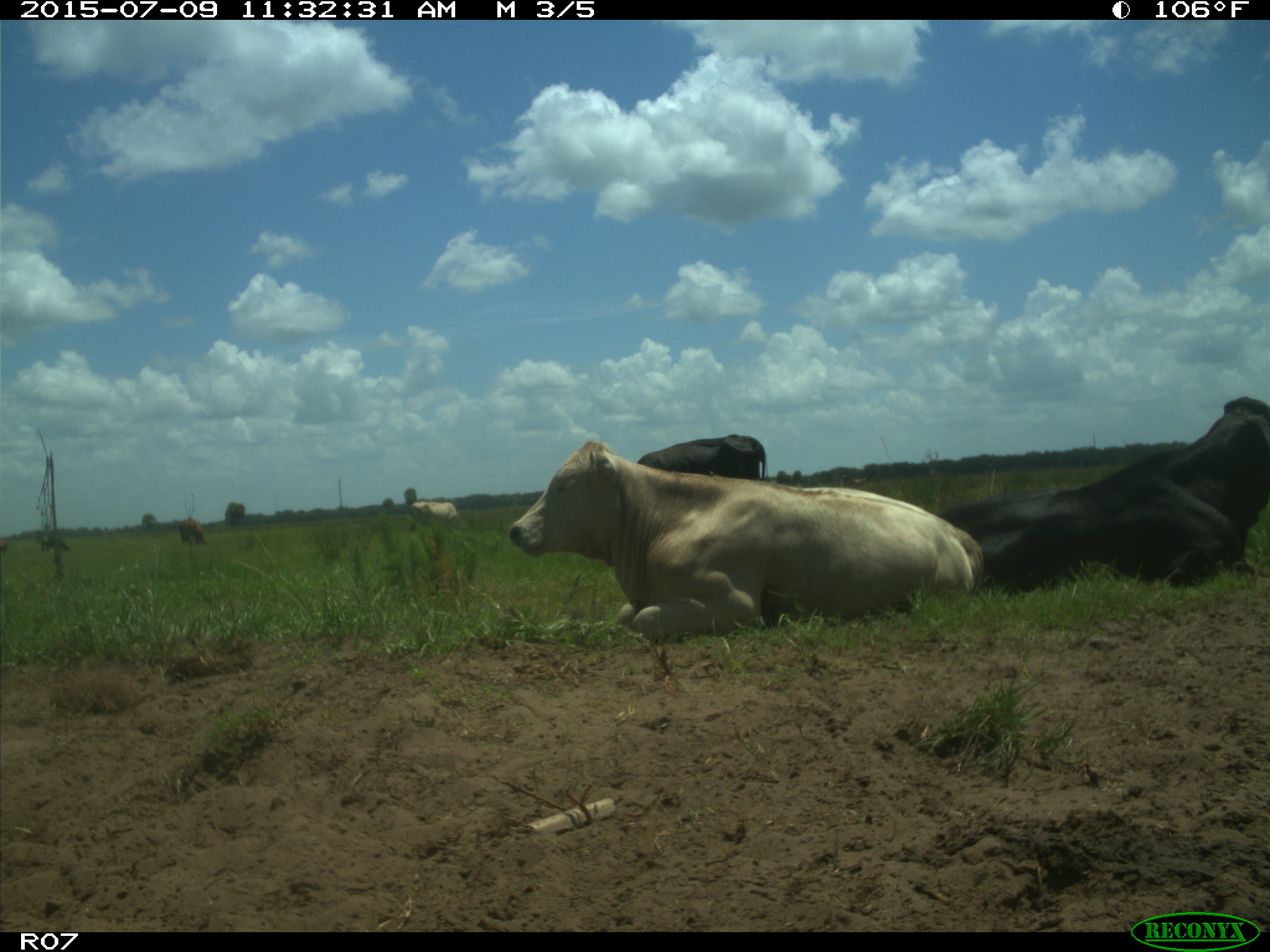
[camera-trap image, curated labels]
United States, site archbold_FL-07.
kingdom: Animalia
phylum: Chordata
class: Mammalia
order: Artiodactyla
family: Bovidae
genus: Bos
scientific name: Bos taurus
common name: domestic cow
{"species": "Bos taurus (domestic cow)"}